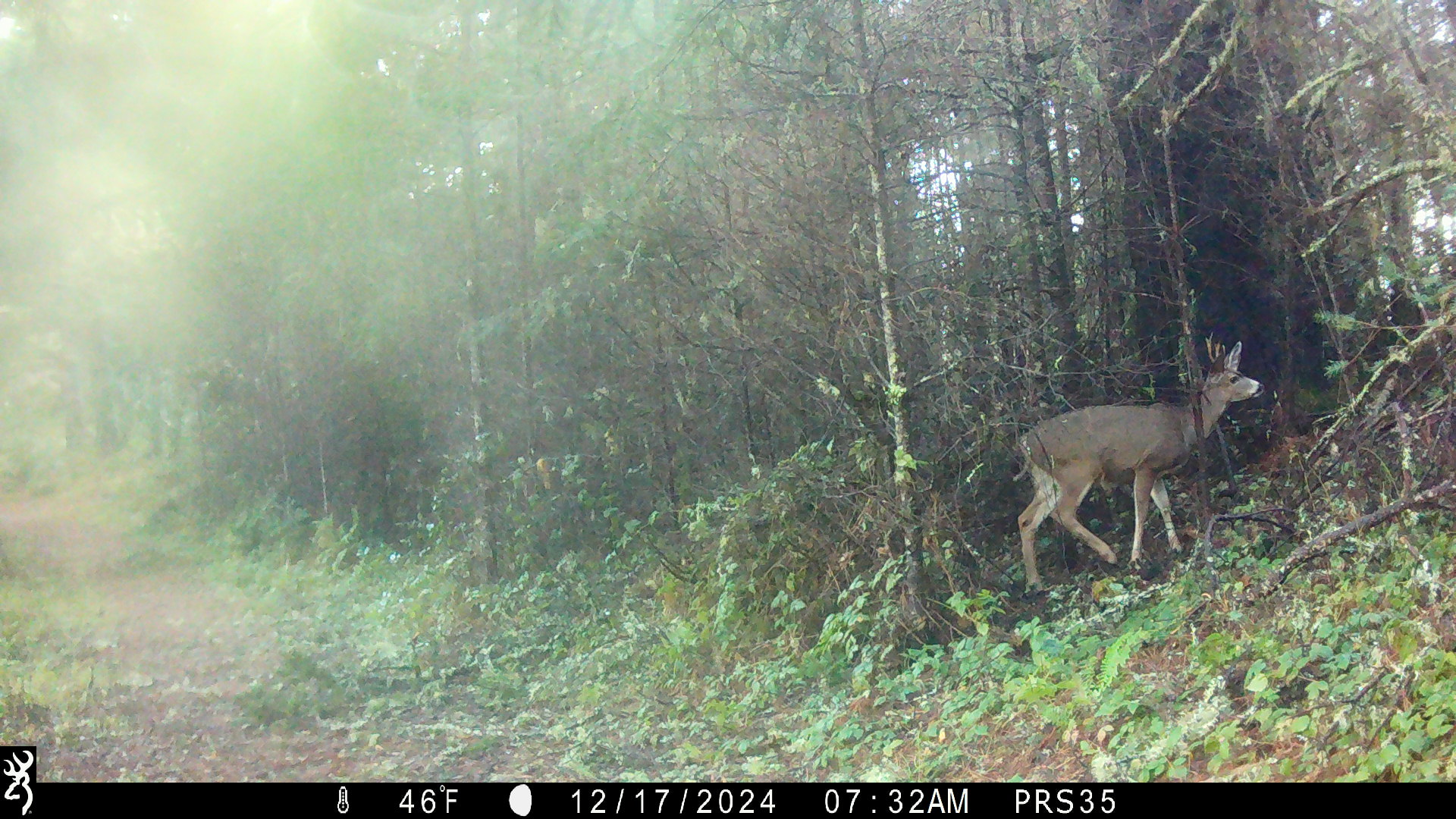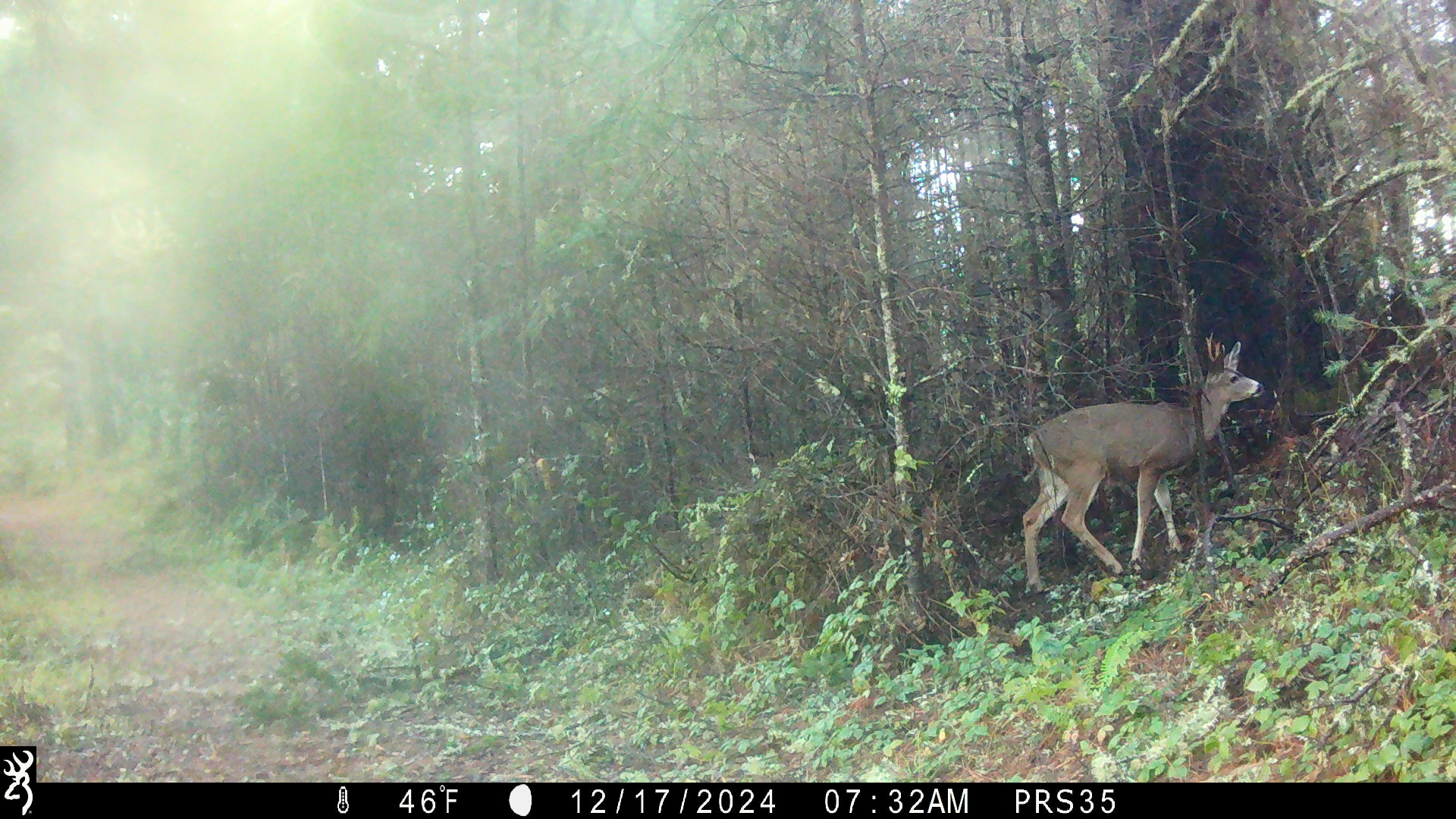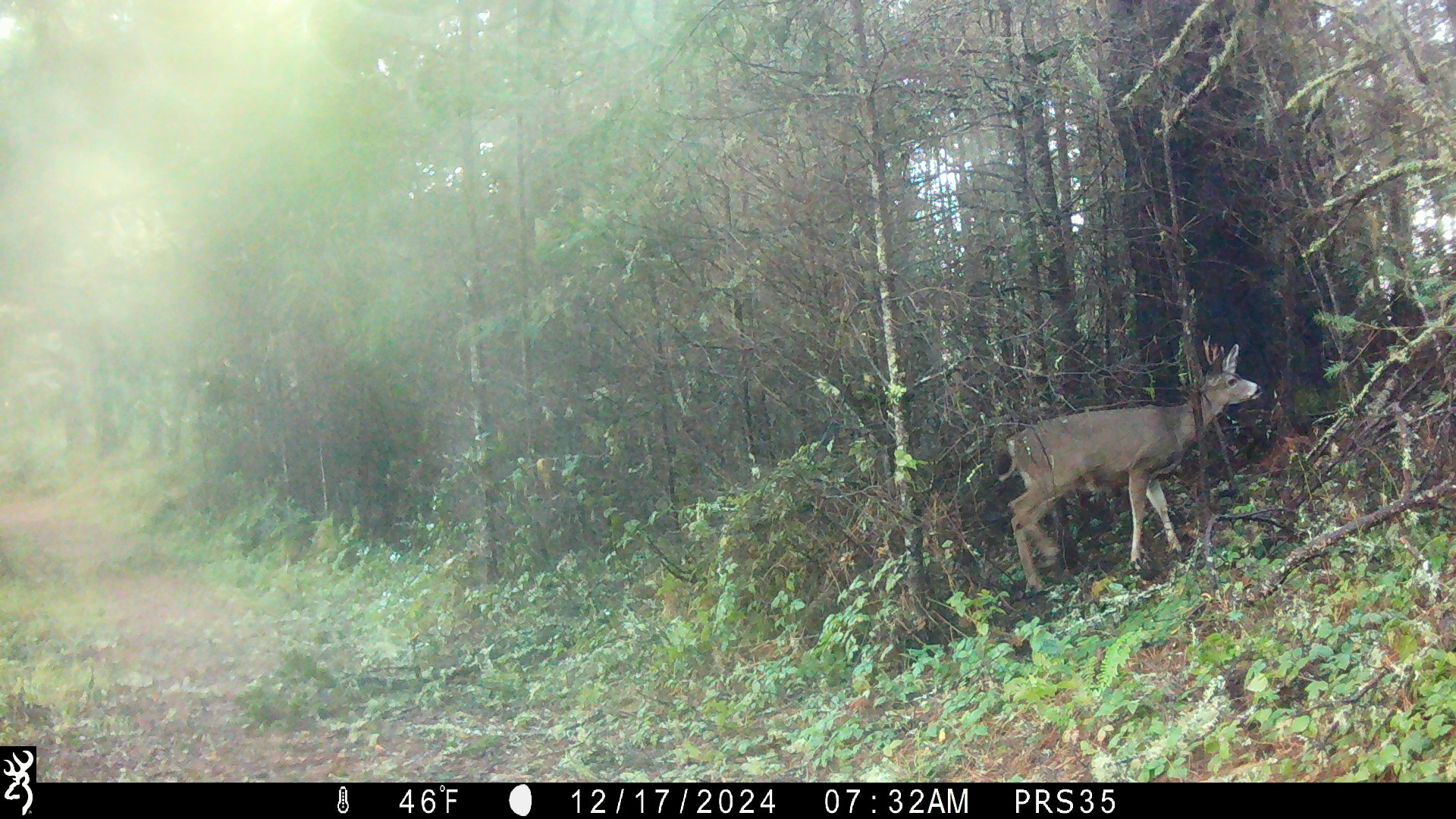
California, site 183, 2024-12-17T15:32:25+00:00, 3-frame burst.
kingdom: Animalia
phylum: Chordata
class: Mammalia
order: Artiodactyla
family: Cervidae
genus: Odocoileus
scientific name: Odocoileus hemionus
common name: mule deer